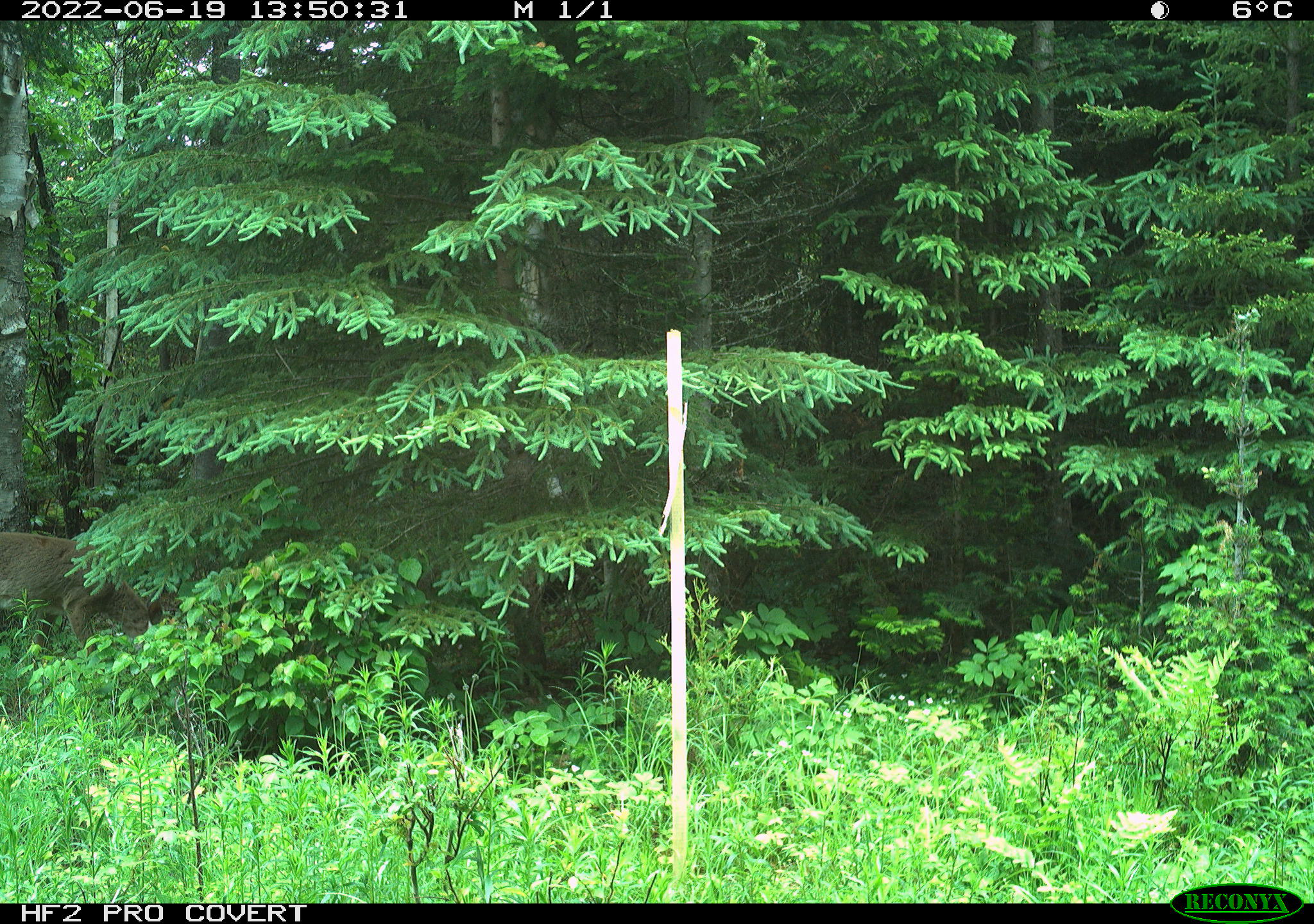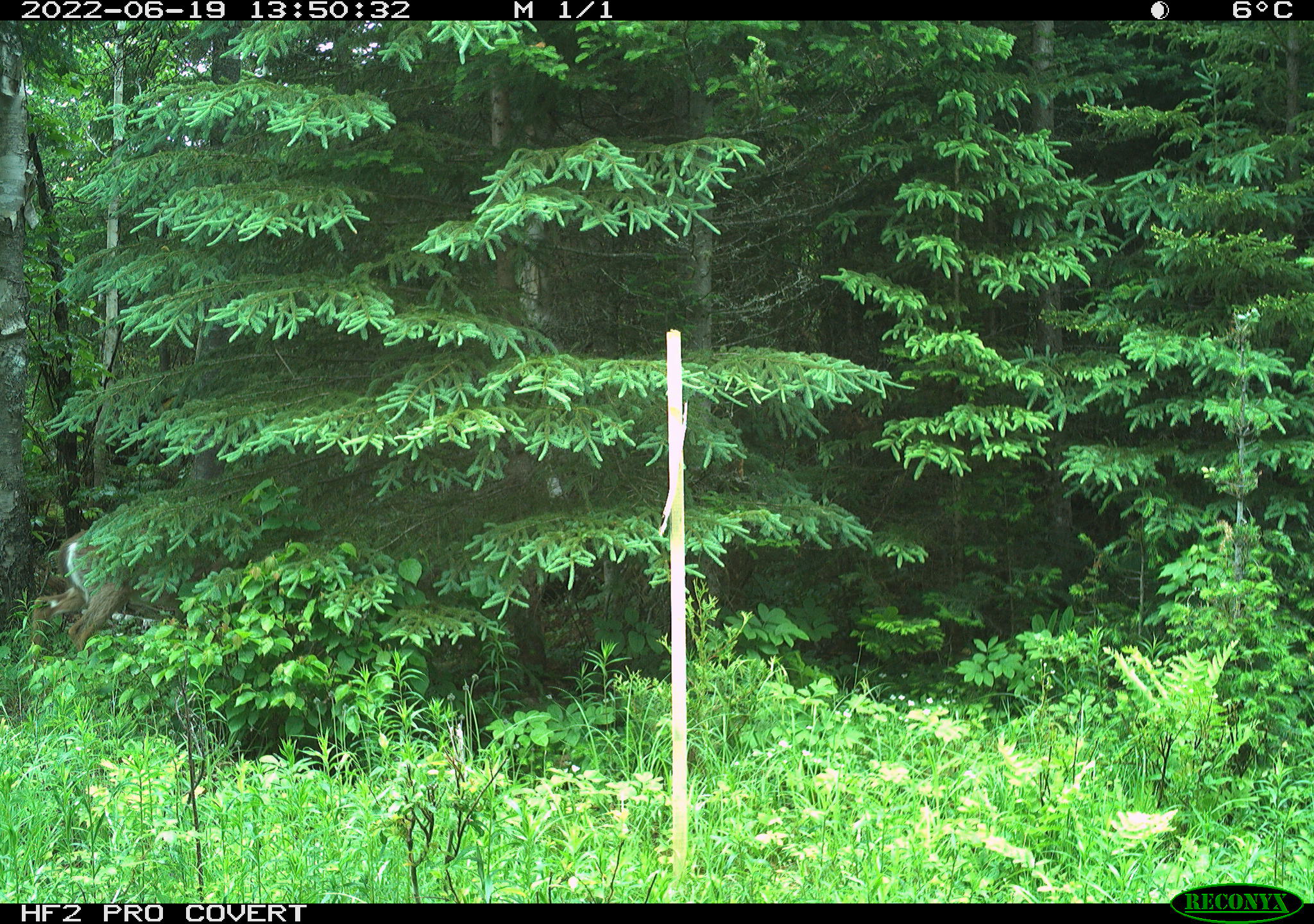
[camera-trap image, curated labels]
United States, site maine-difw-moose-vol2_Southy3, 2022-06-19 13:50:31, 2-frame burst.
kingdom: Animalia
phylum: Chordata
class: Mammalia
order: Artiodactyla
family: Cervidae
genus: Odocoileus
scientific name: Odocoileus virginianus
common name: white-tailed deer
White-tailed deer (Odocoileus virginianus).